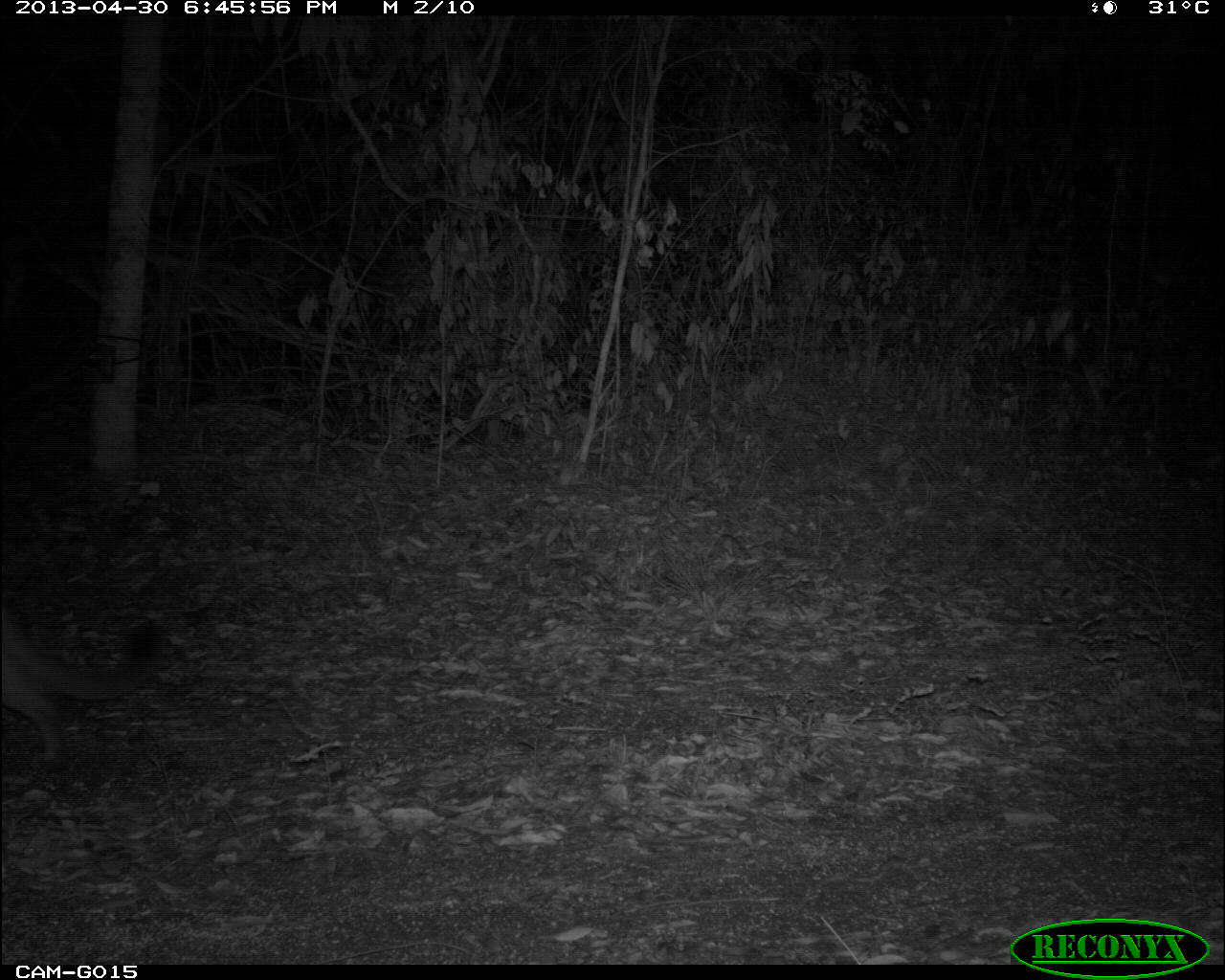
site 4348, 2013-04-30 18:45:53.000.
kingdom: Animalia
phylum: Chordata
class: Mammalia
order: Carnivora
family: Felidae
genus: Puma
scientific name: Puma concolor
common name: mountain lion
Puma concolor (mountain lion), count 1.